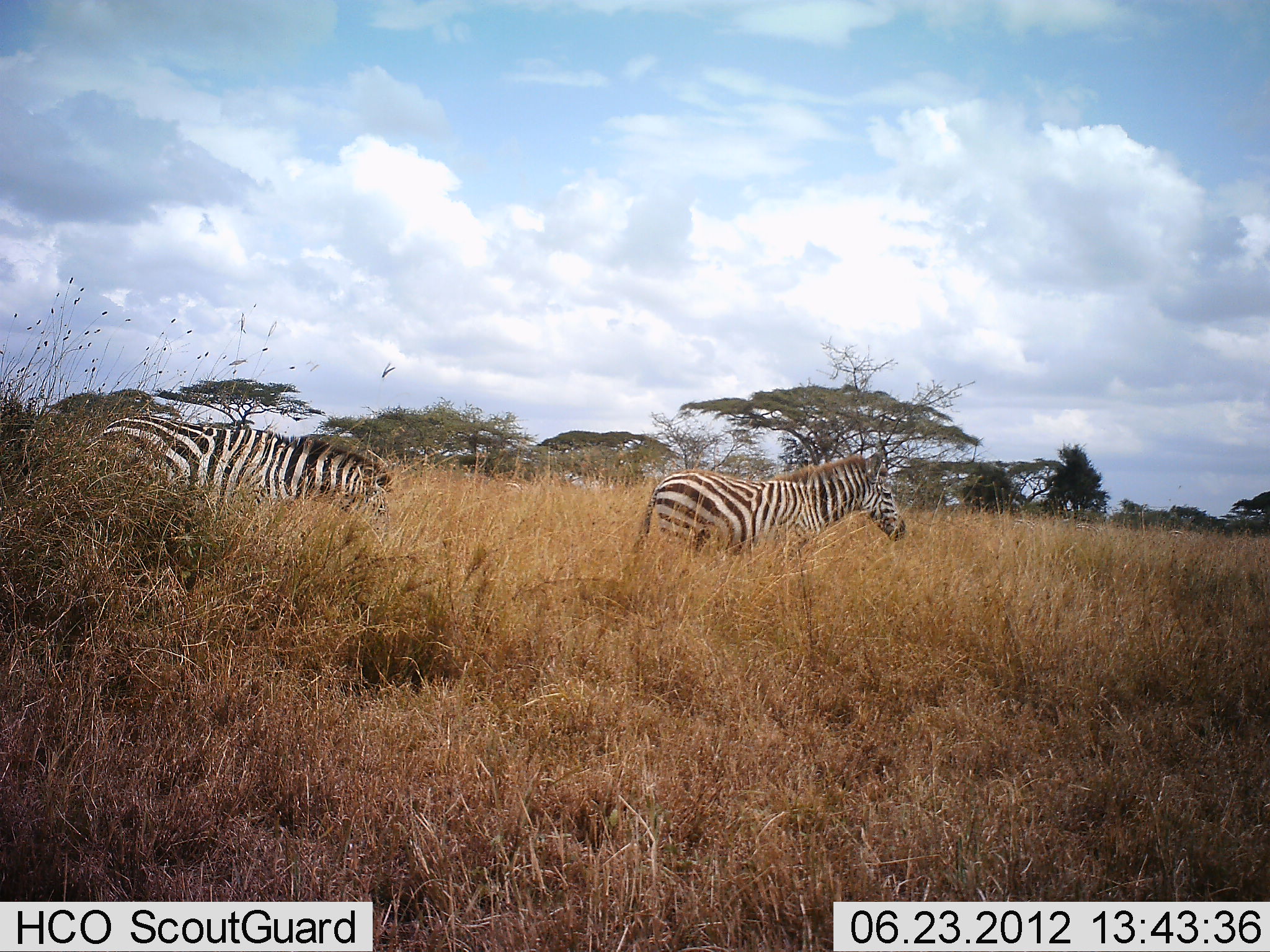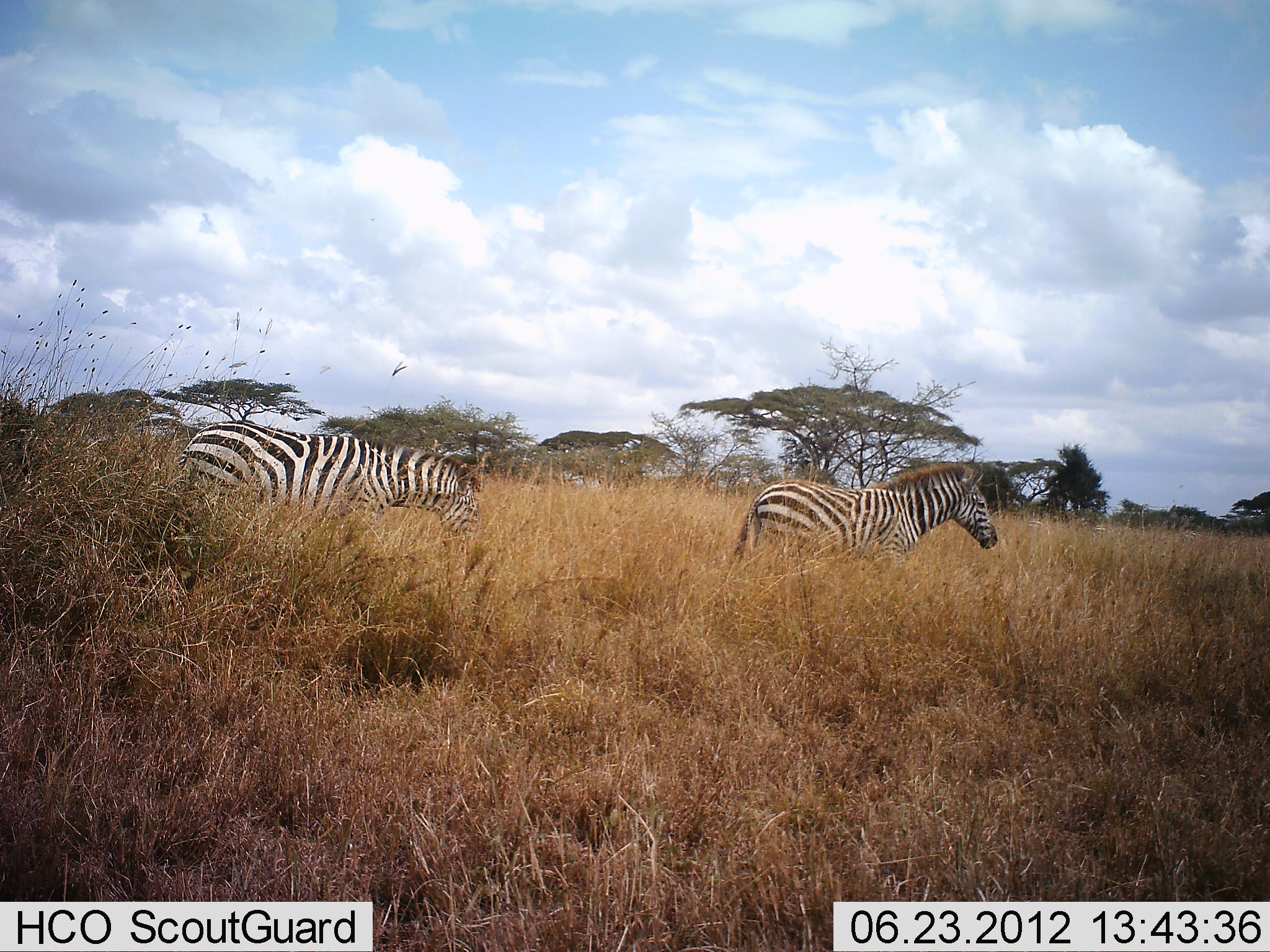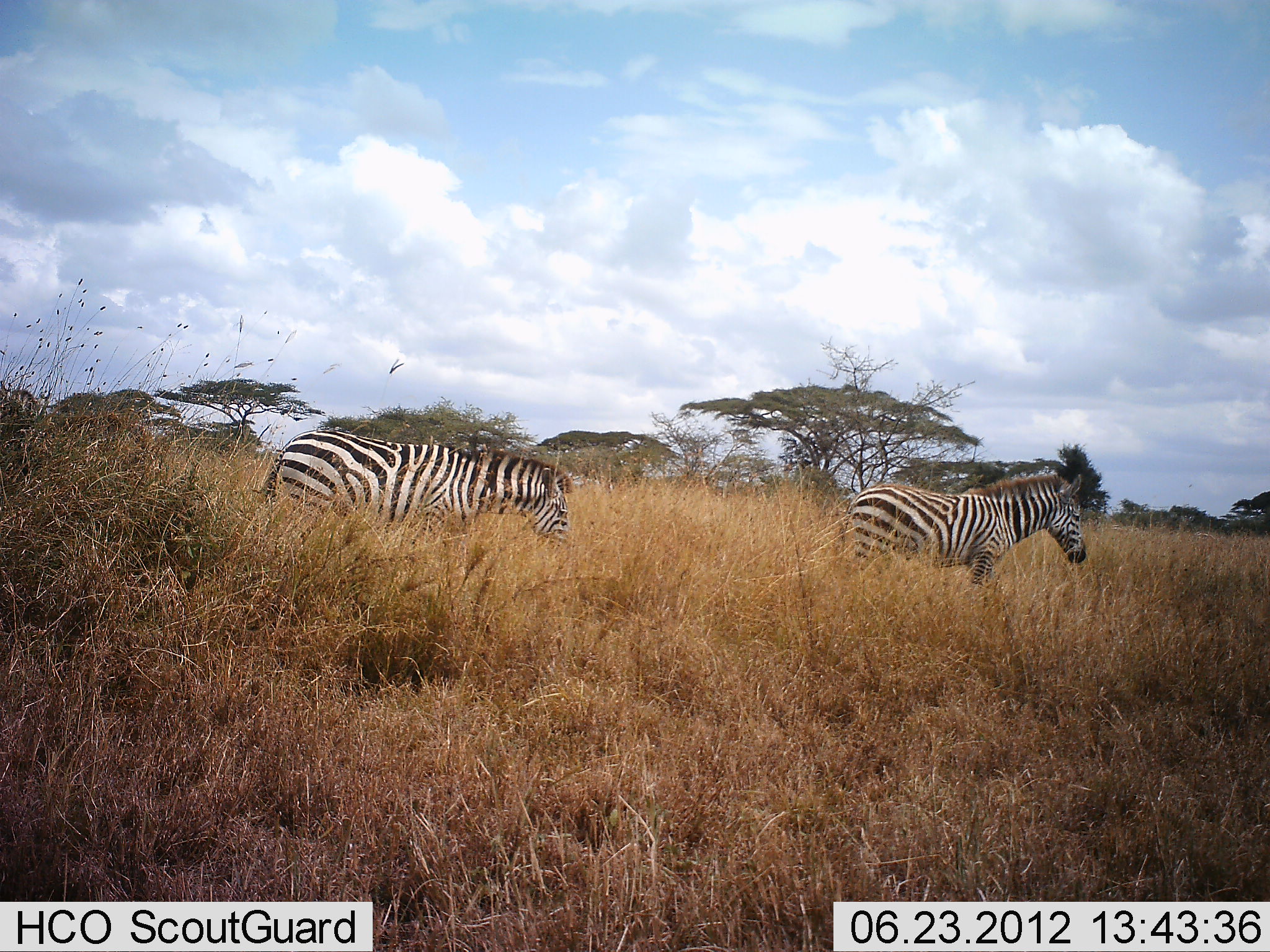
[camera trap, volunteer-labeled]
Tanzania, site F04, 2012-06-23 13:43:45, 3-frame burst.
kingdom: Animalia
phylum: Chordata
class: Mammalia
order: Perissodactyla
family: Equidae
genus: Equus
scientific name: Equus quagga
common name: plains zebra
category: zebra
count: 2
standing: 10%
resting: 0%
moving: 90%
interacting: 0%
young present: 0%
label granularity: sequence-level